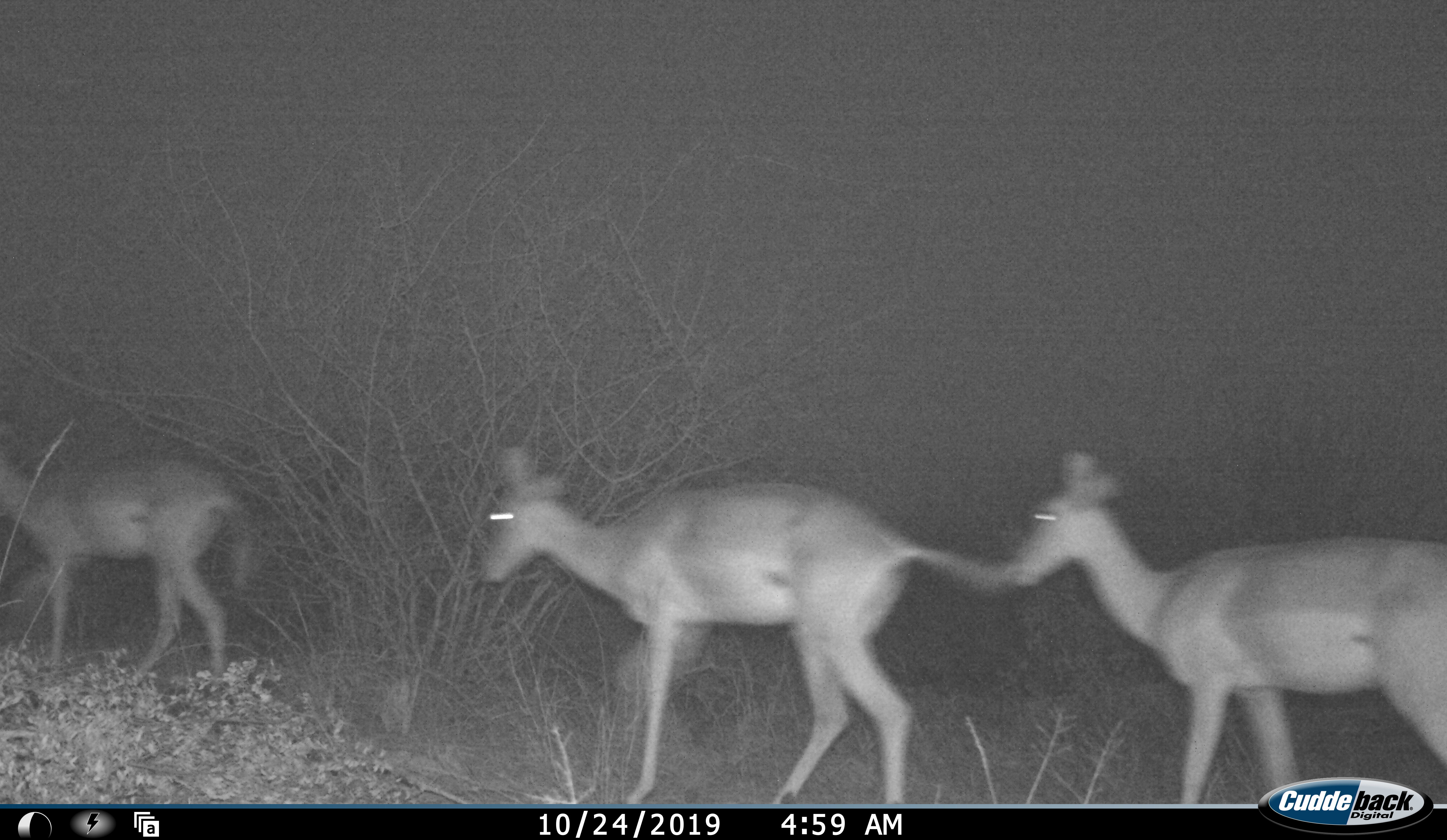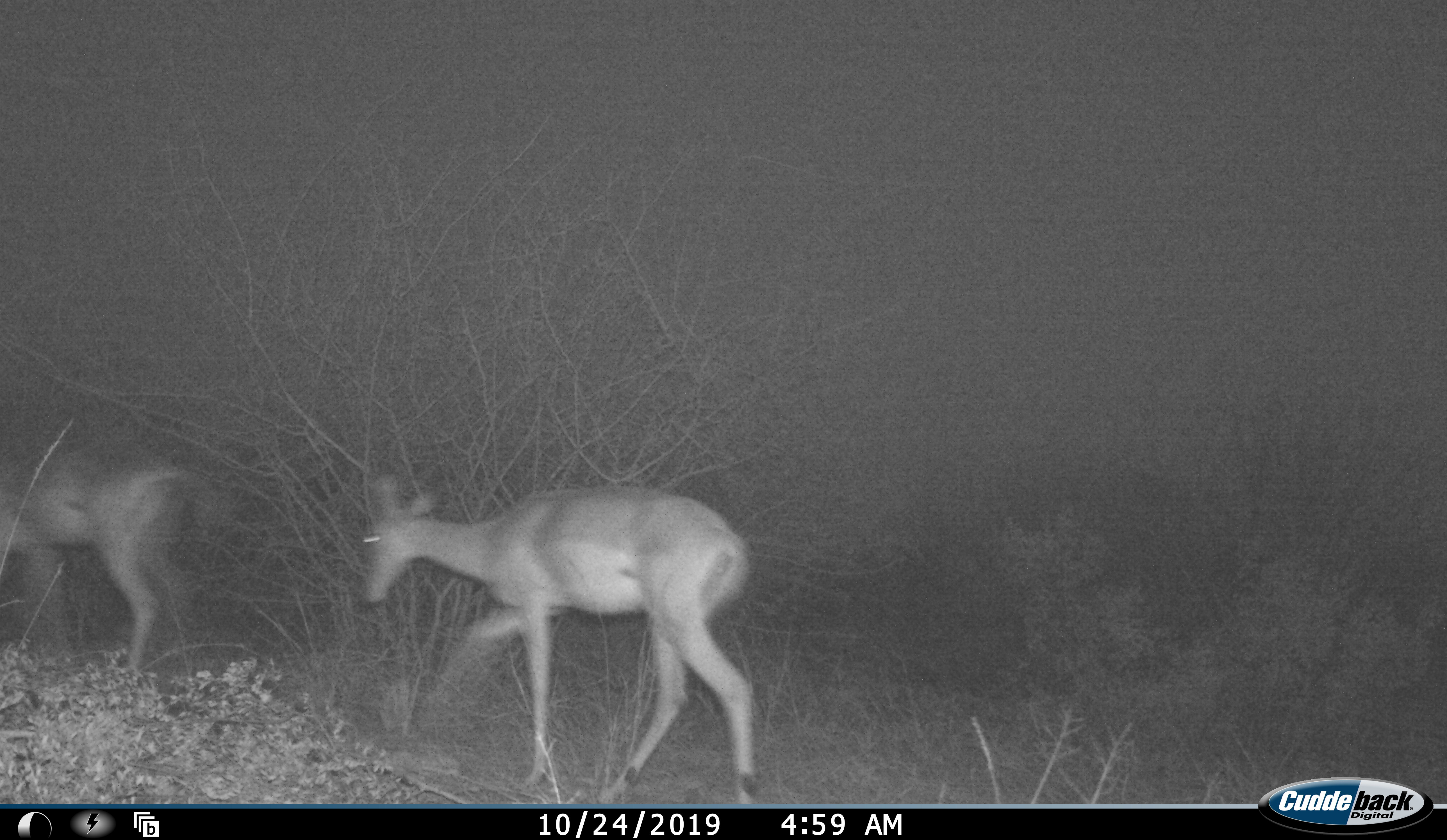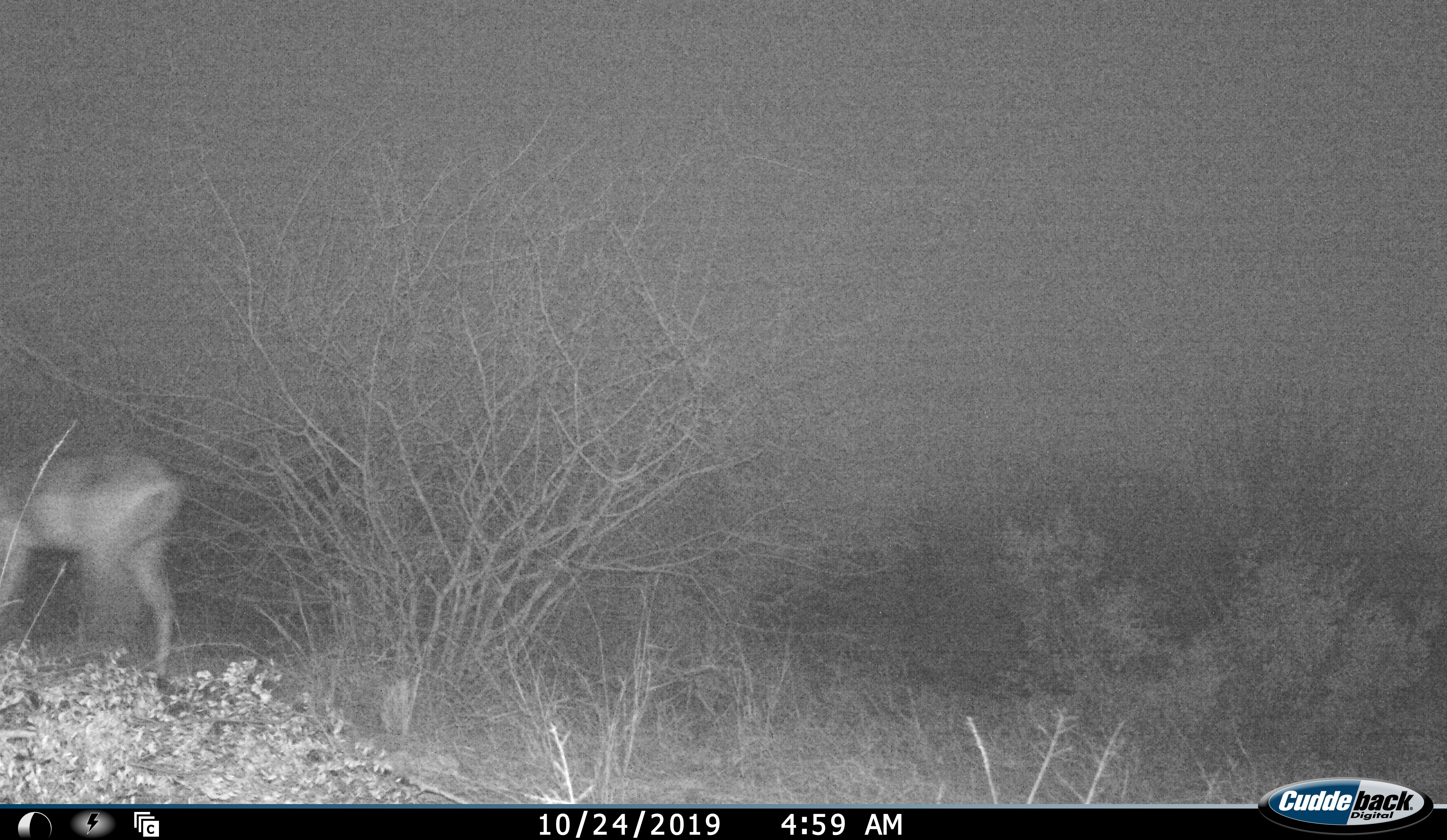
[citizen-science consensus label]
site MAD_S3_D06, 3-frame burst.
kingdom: Animalia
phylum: Chordata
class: Mammalia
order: Artiodactyla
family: Bovidae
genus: Aepyceros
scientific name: Aepyceros melampus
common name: impala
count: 3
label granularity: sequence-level